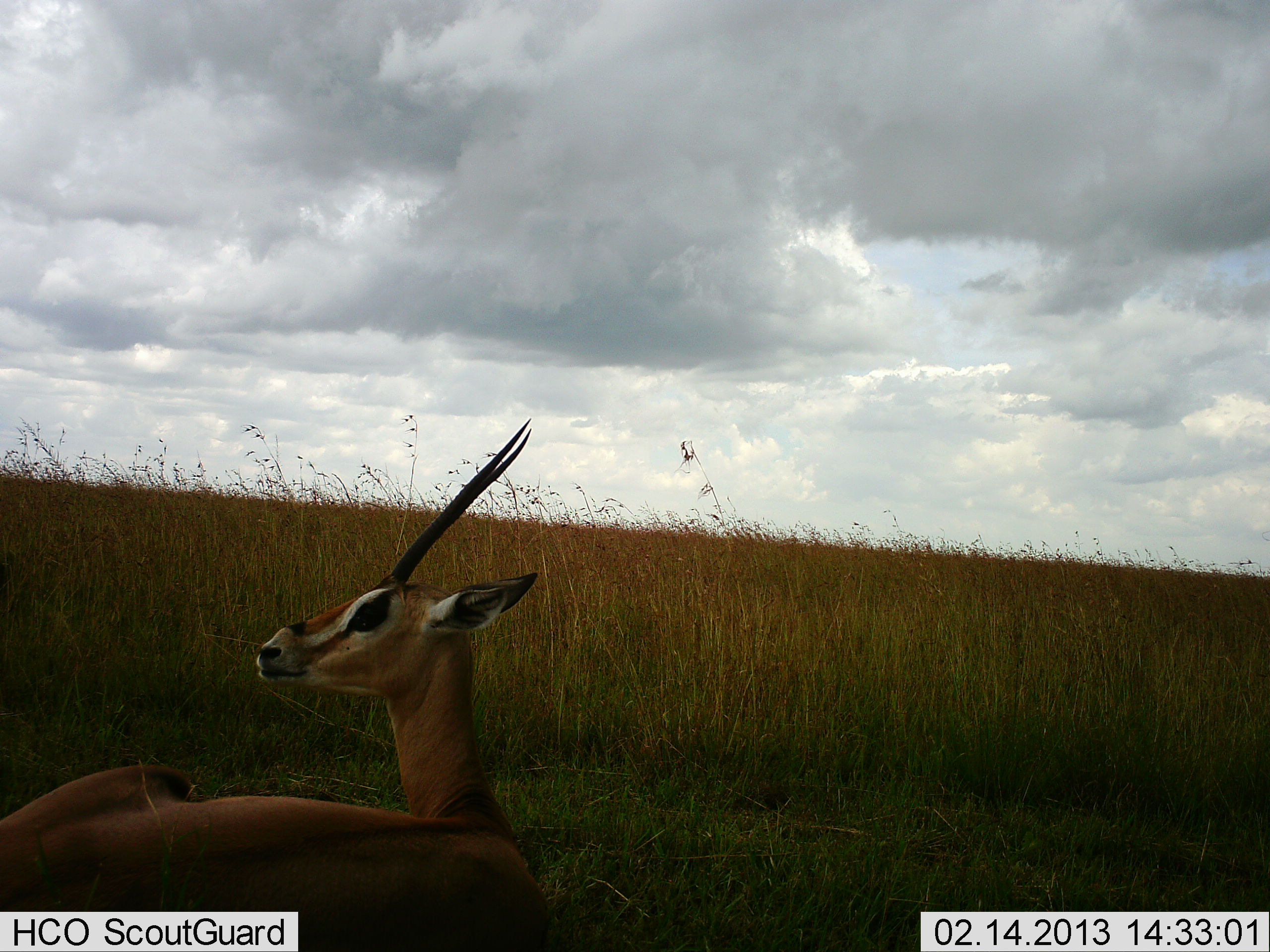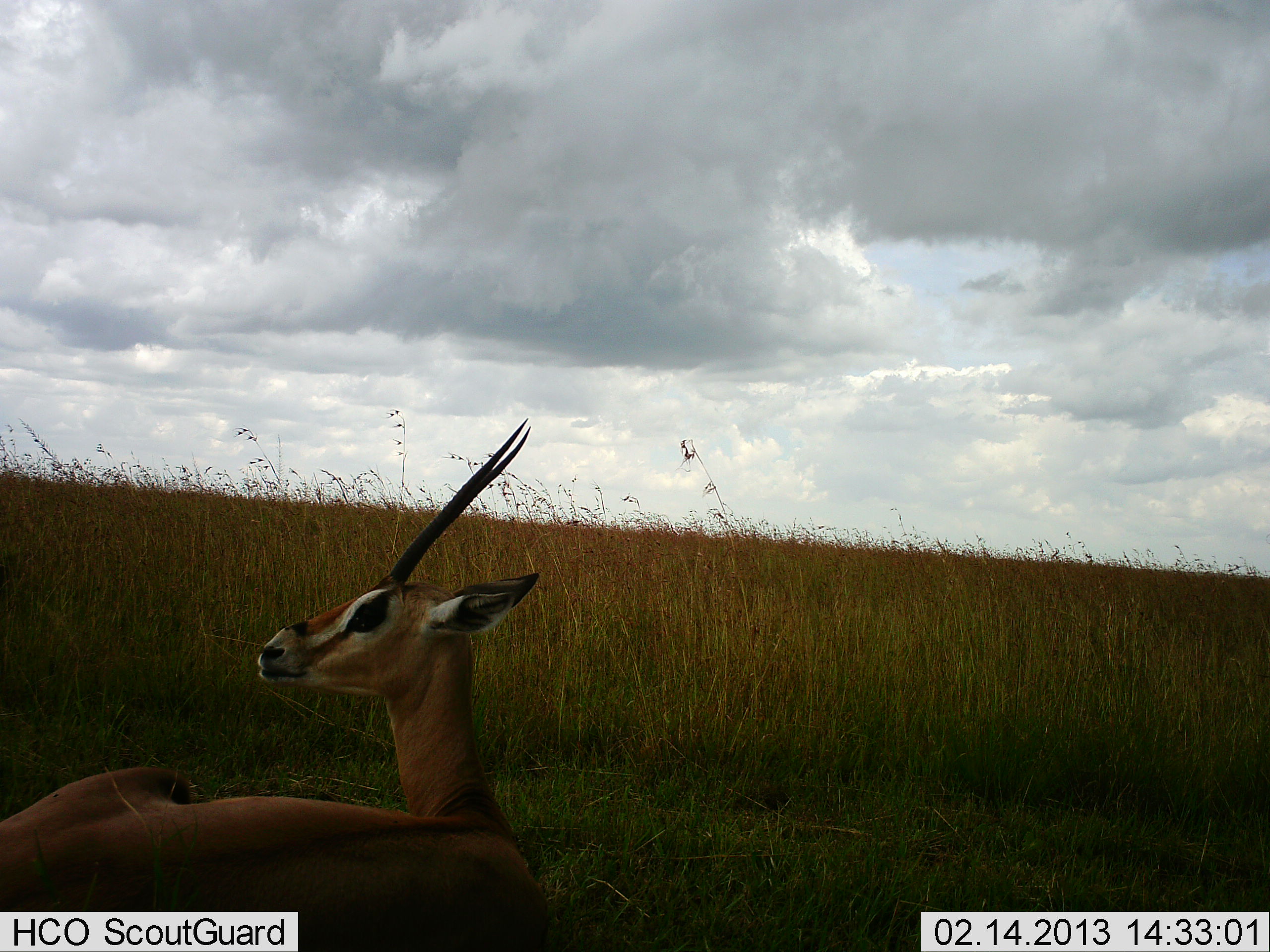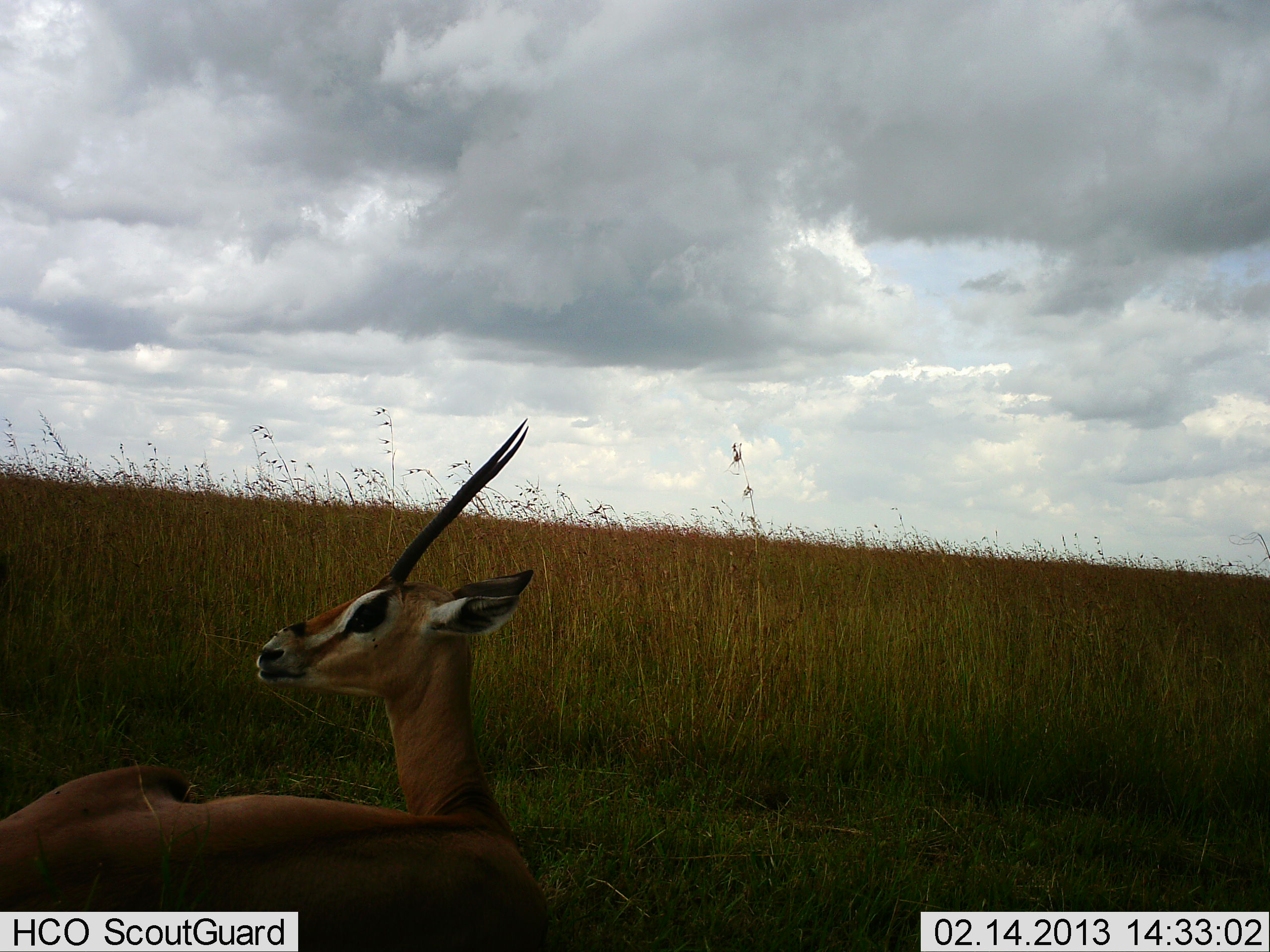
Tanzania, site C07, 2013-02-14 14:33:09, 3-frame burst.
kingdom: Animalia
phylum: Chordata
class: Mammalia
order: Artiodactyla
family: Bovidae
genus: Nanger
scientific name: Nanger granti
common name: grant's gazelle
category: gazellegrants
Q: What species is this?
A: Gazellegrants (grant's gazelle) (Nanger granti).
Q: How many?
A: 1.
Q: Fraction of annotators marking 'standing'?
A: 0%.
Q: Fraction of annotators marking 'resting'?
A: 100%.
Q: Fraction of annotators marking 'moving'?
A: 0%.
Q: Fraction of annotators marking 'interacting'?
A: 0%.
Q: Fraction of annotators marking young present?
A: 0%.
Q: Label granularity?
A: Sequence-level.